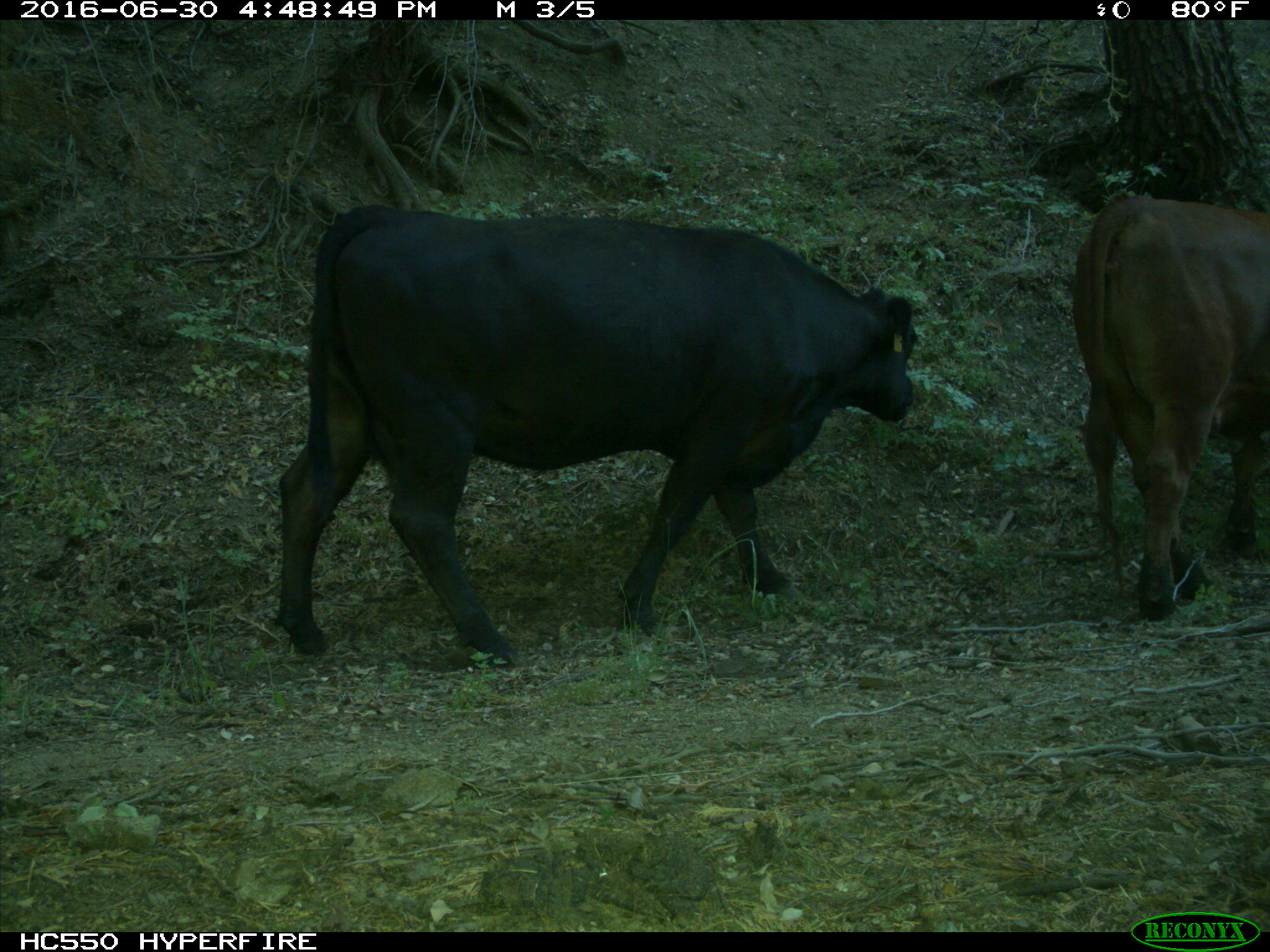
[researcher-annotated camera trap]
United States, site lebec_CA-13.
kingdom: Animalia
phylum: Chordata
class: Mammalia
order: Artiodactyla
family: Bovidae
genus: Bos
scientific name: Bos taurus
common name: domestic cow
Bos taurus (domestic cow).